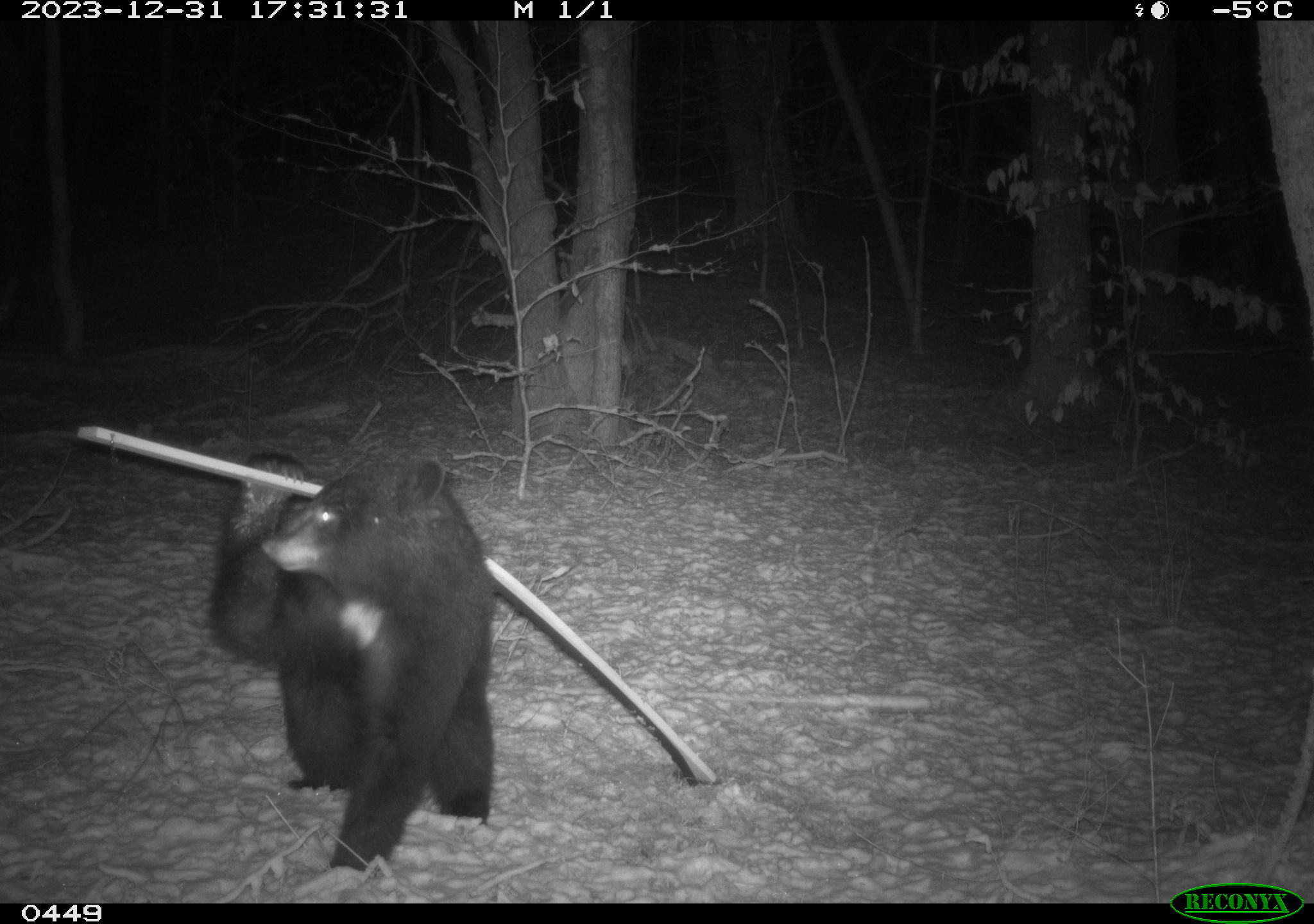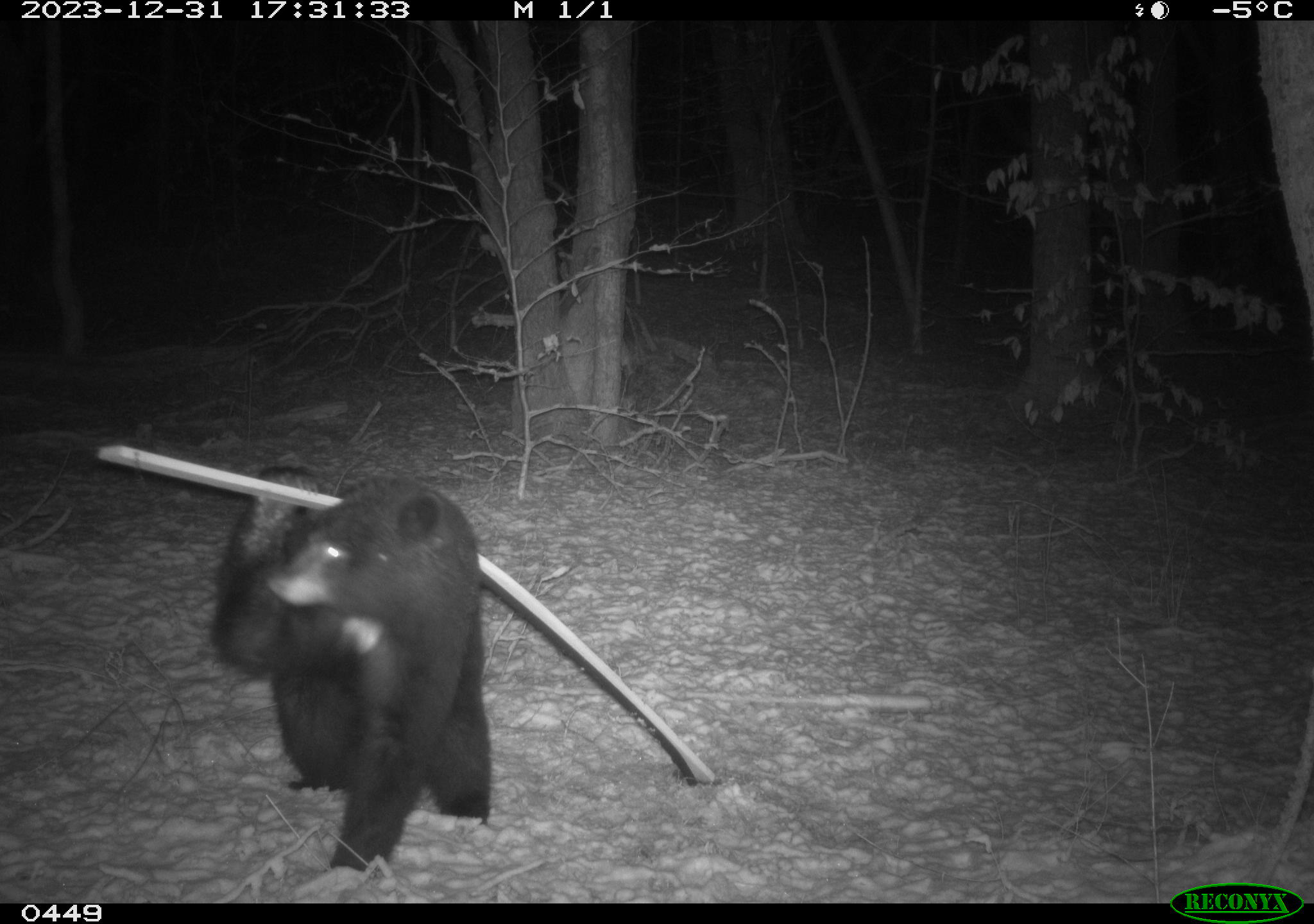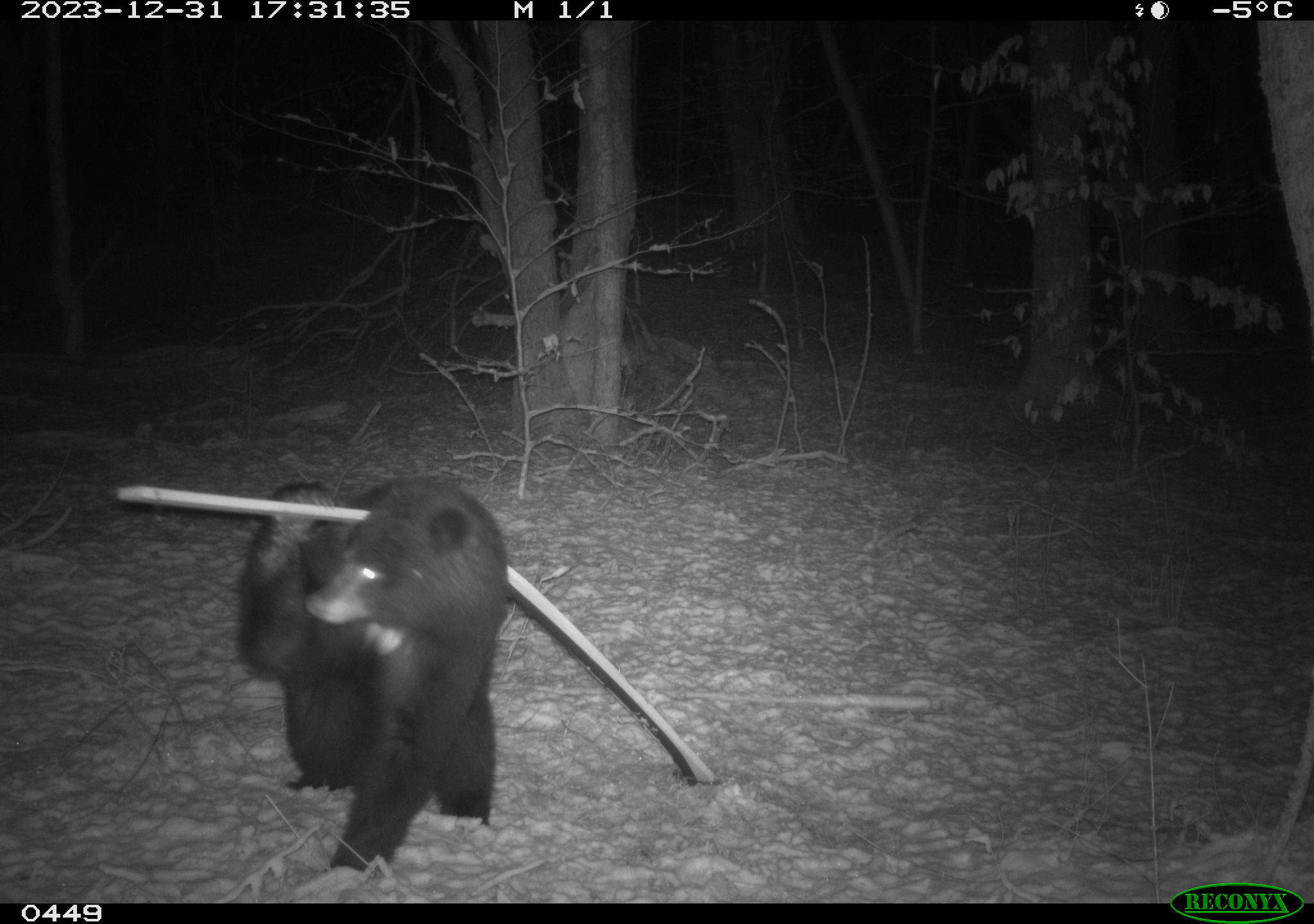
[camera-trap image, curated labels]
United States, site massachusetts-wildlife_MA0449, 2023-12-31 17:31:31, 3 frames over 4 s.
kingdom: Animalia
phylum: Chordata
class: Mammalia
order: Carnivora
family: Ursidae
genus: Ursus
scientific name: Ursus americanus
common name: black bear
Black bear (Ursus americanus).